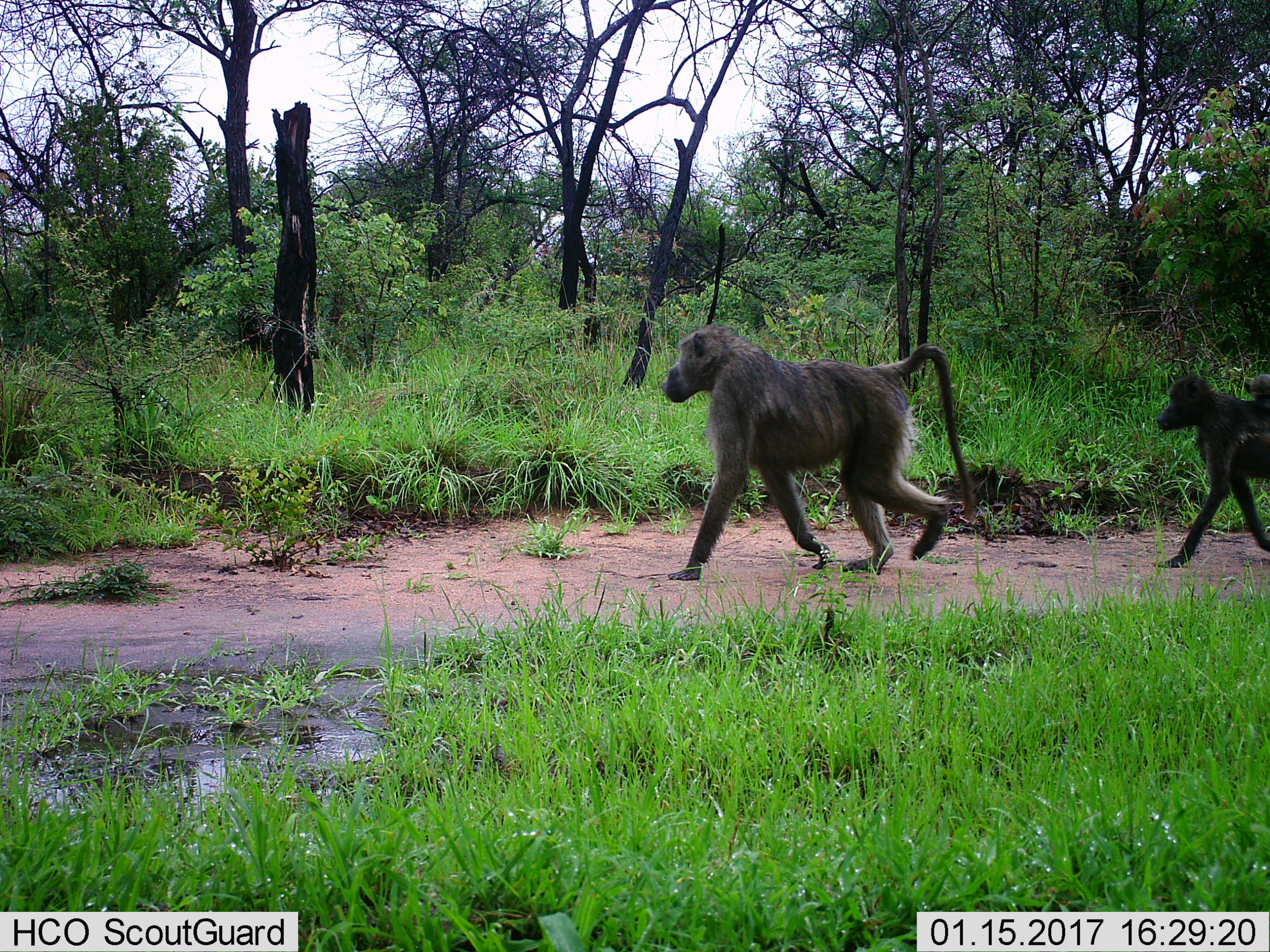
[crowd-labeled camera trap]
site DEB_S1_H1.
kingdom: Animalia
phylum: Chordata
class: Mammalia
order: Primates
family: Cercopithecidae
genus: Papio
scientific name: Papio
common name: baboon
Baboon (Papio), count 3. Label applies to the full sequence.